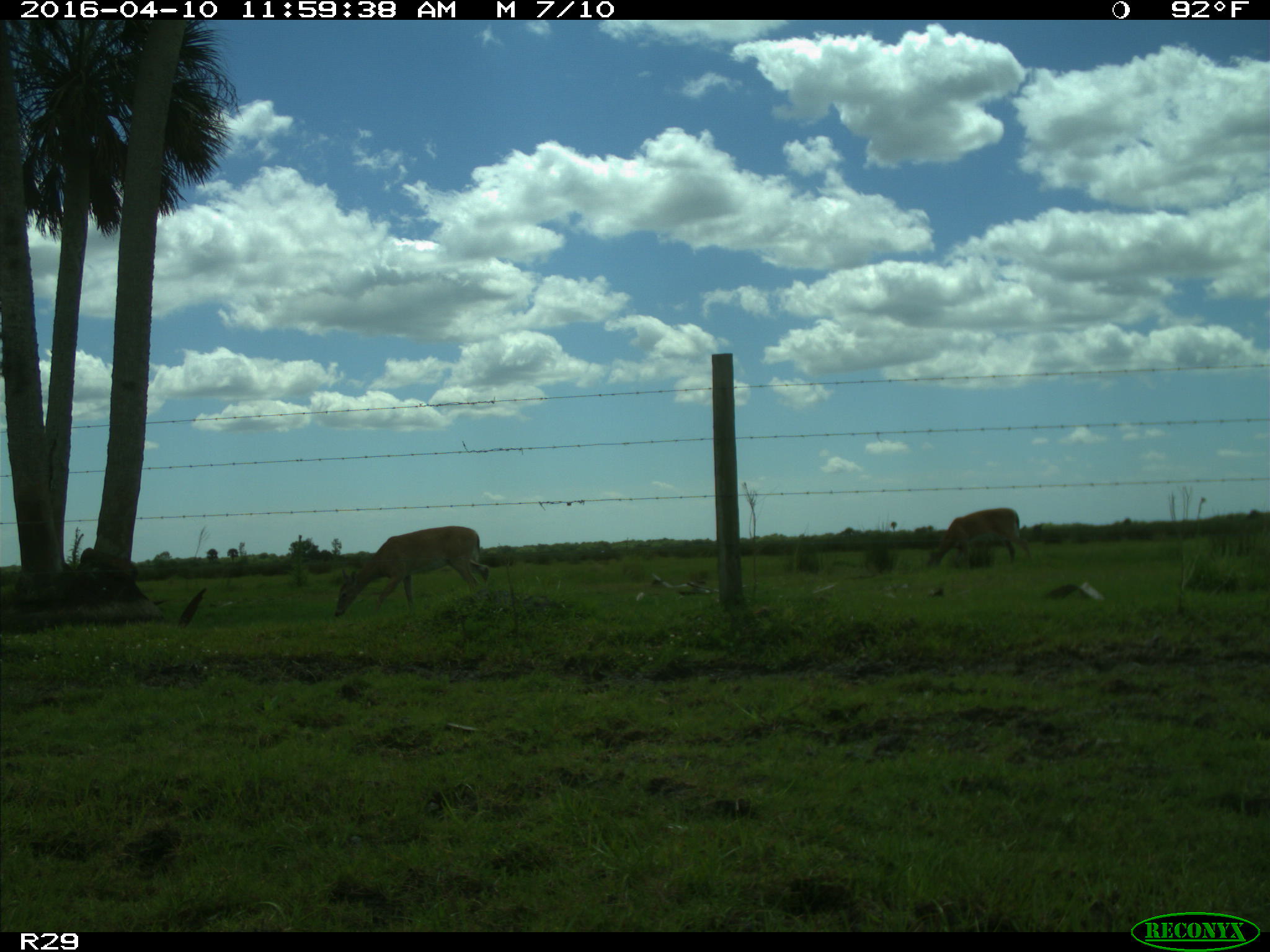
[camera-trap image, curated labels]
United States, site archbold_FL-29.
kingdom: Animalia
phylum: Chordata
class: Mammalia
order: Artiodactyla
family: Cervidae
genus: Odocoileus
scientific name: Odocoileus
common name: deer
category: unidentified deer